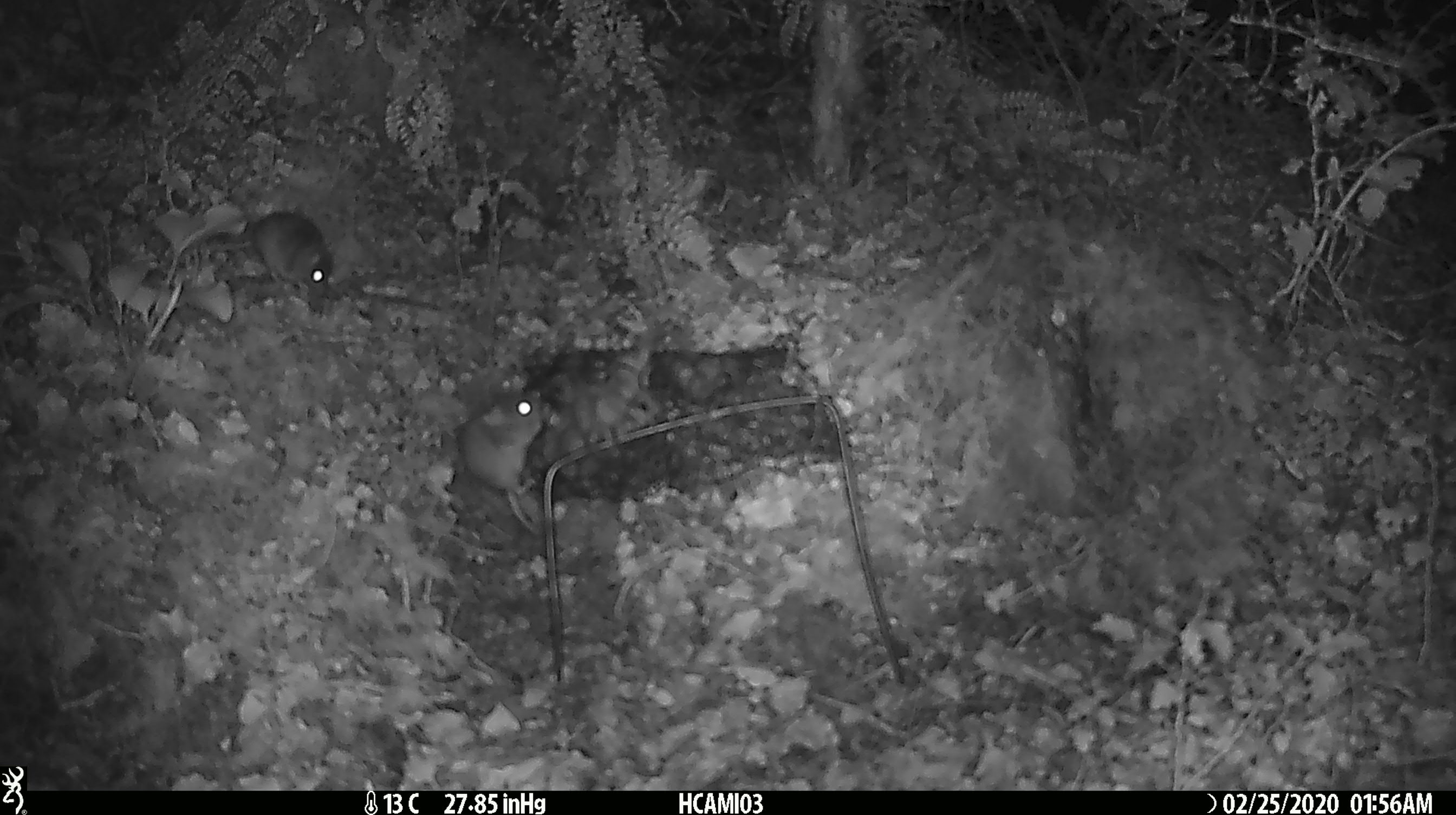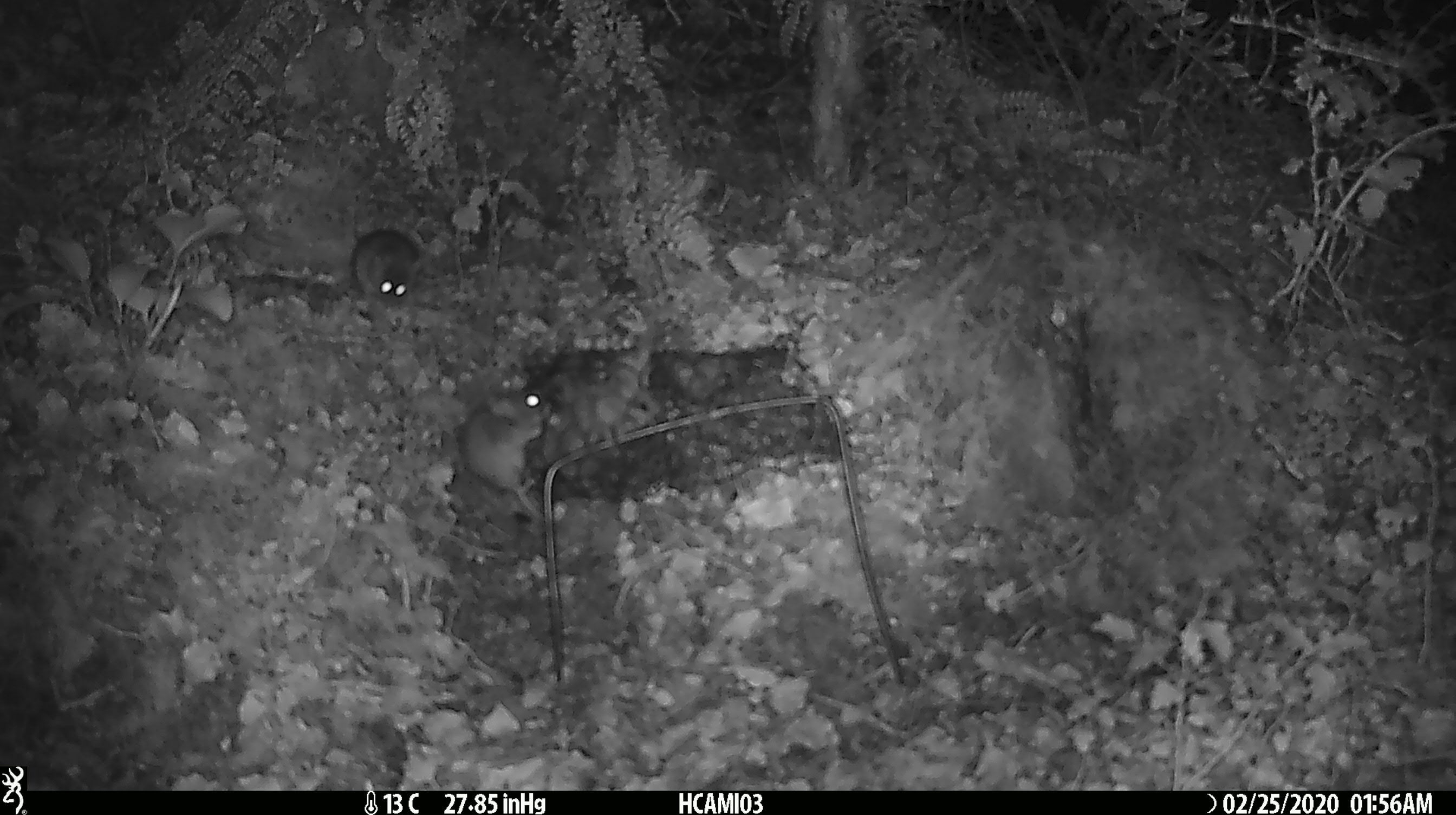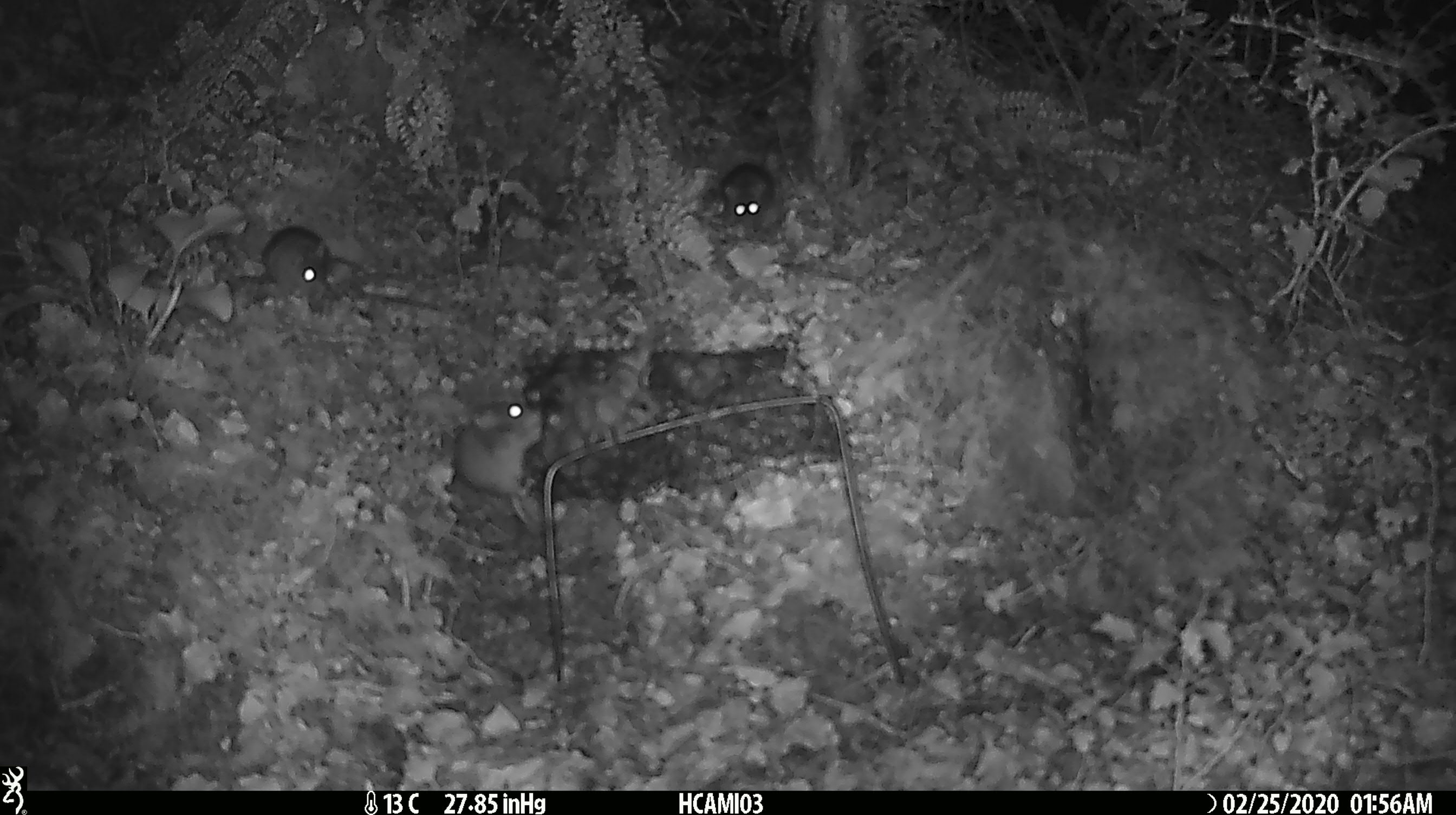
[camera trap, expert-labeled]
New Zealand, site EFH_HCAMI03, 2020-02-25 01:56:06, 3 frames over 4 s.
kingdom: Animalia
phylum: Chordata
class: Mammalia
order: Rodentia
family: Muridae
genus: Mus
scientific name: Mus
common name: mouse